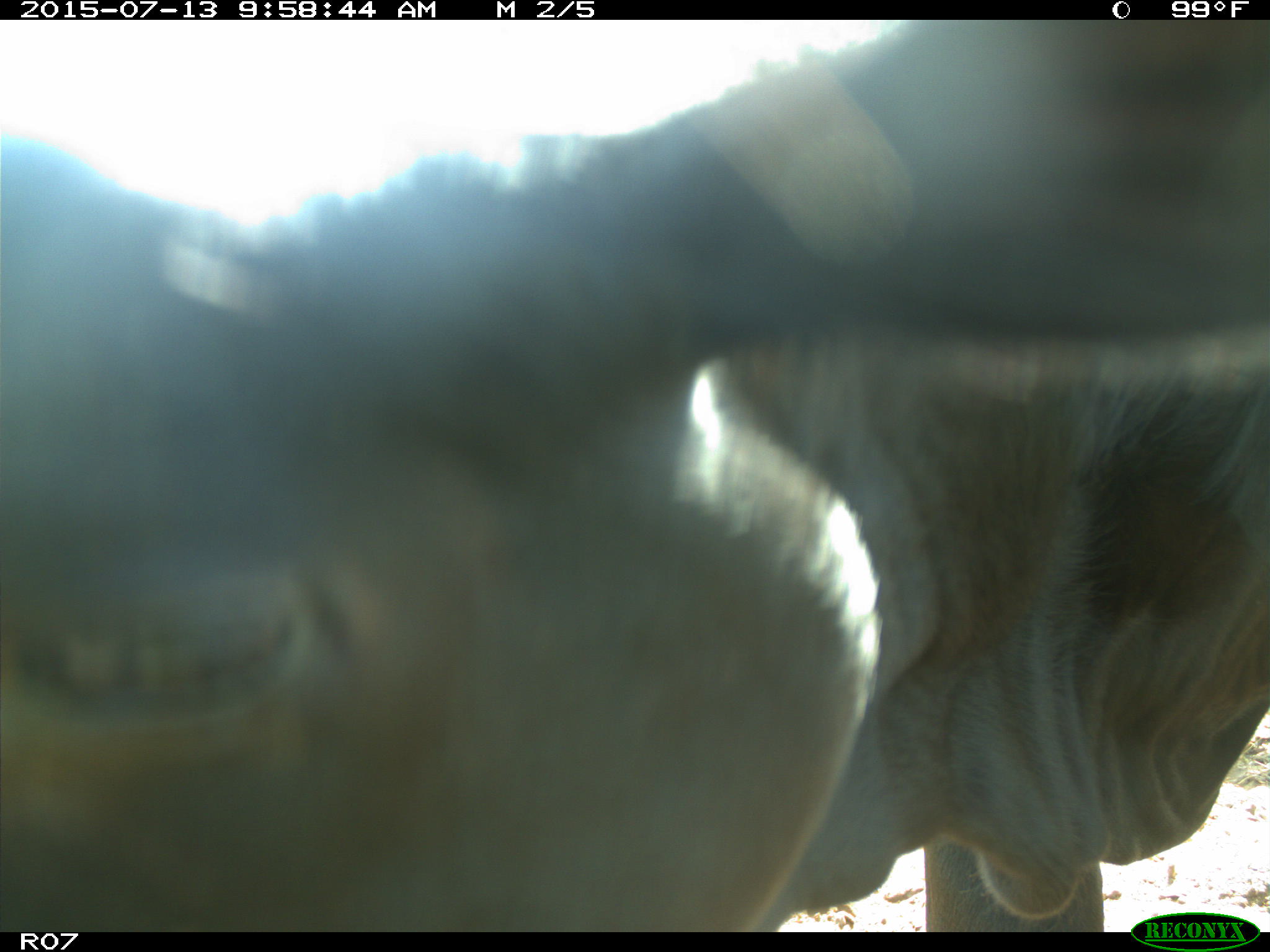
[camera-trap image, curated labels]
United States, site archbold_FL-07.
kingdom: Animalia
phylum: Chordata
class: Mammalia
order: Artiodactyla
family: Bovidae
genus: Bos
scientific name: Bos taurus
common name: domestic cow